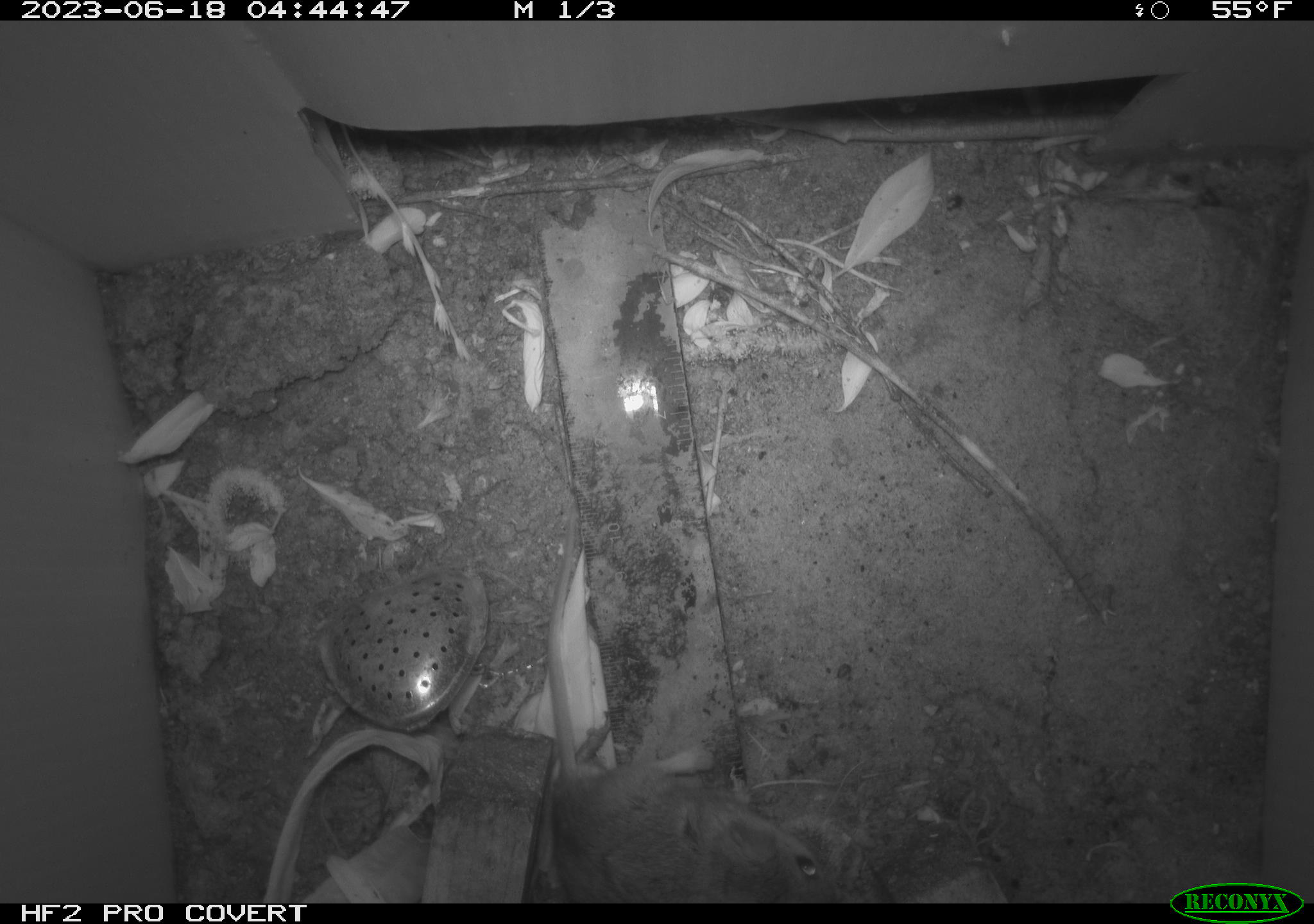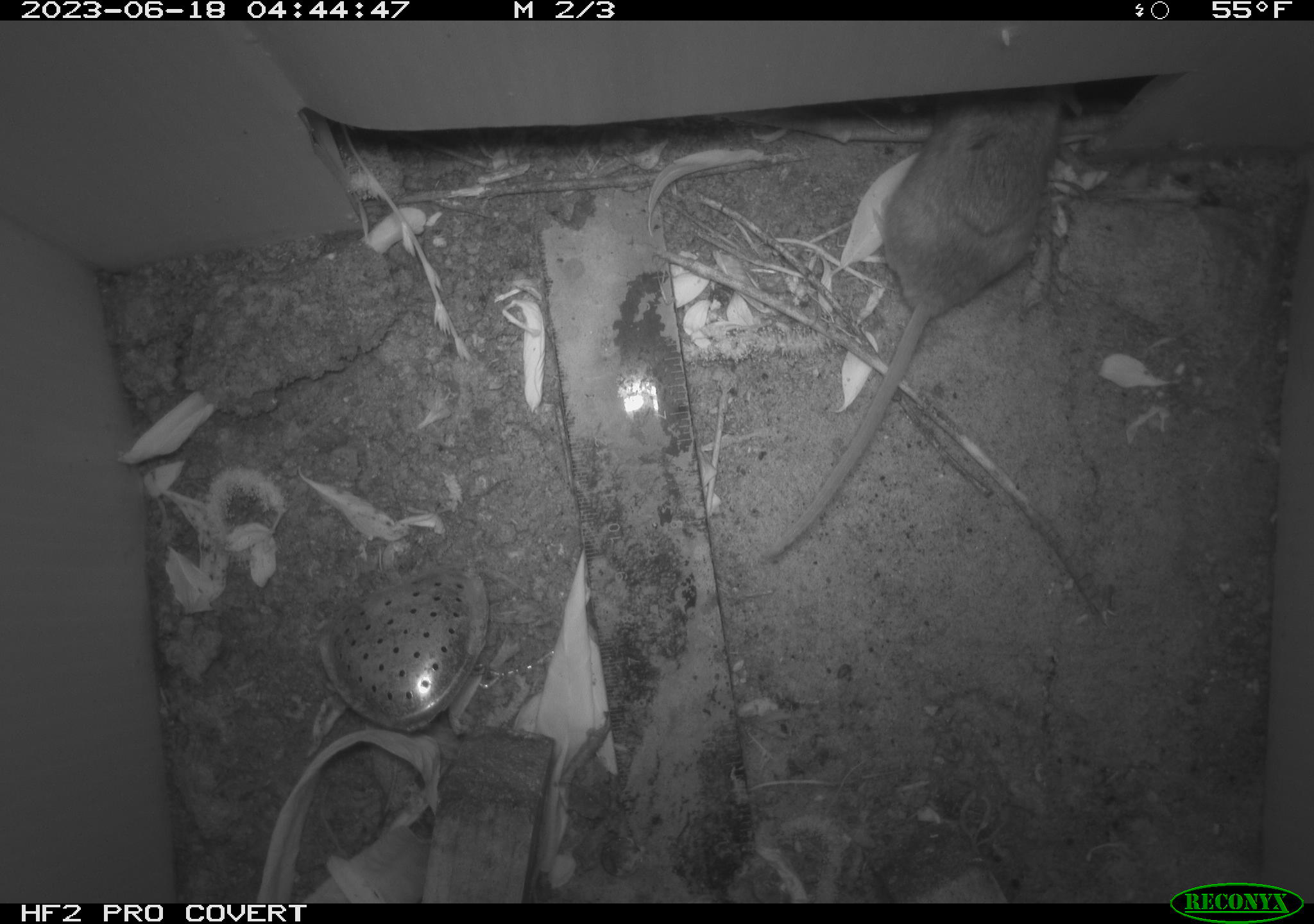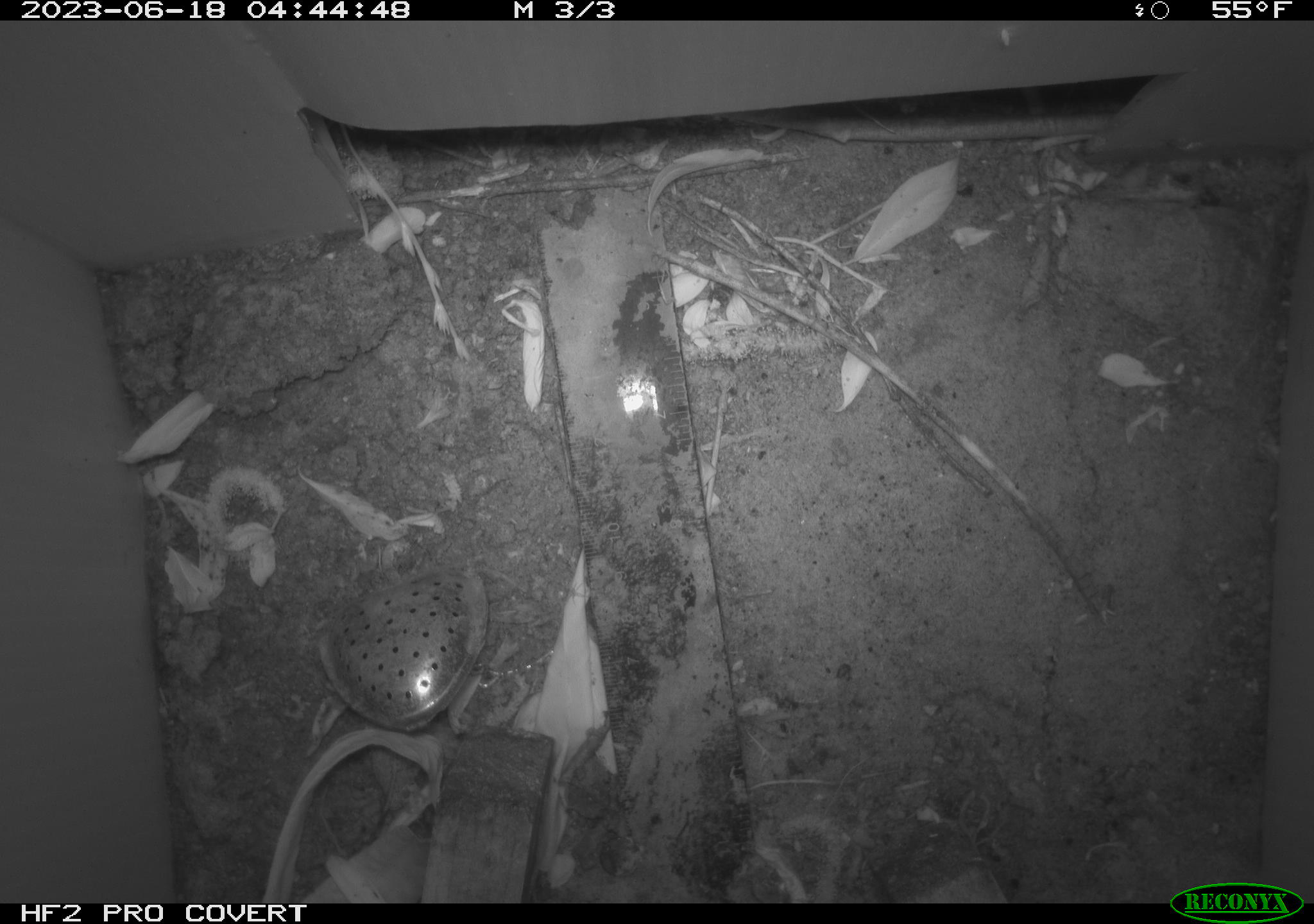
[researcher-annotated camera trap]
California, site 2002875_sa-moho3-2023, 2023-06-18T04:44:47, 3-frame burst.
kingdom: Animalia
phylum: Chordata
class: Mammalia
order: Rodentia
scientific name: Rodentia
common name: mouse species